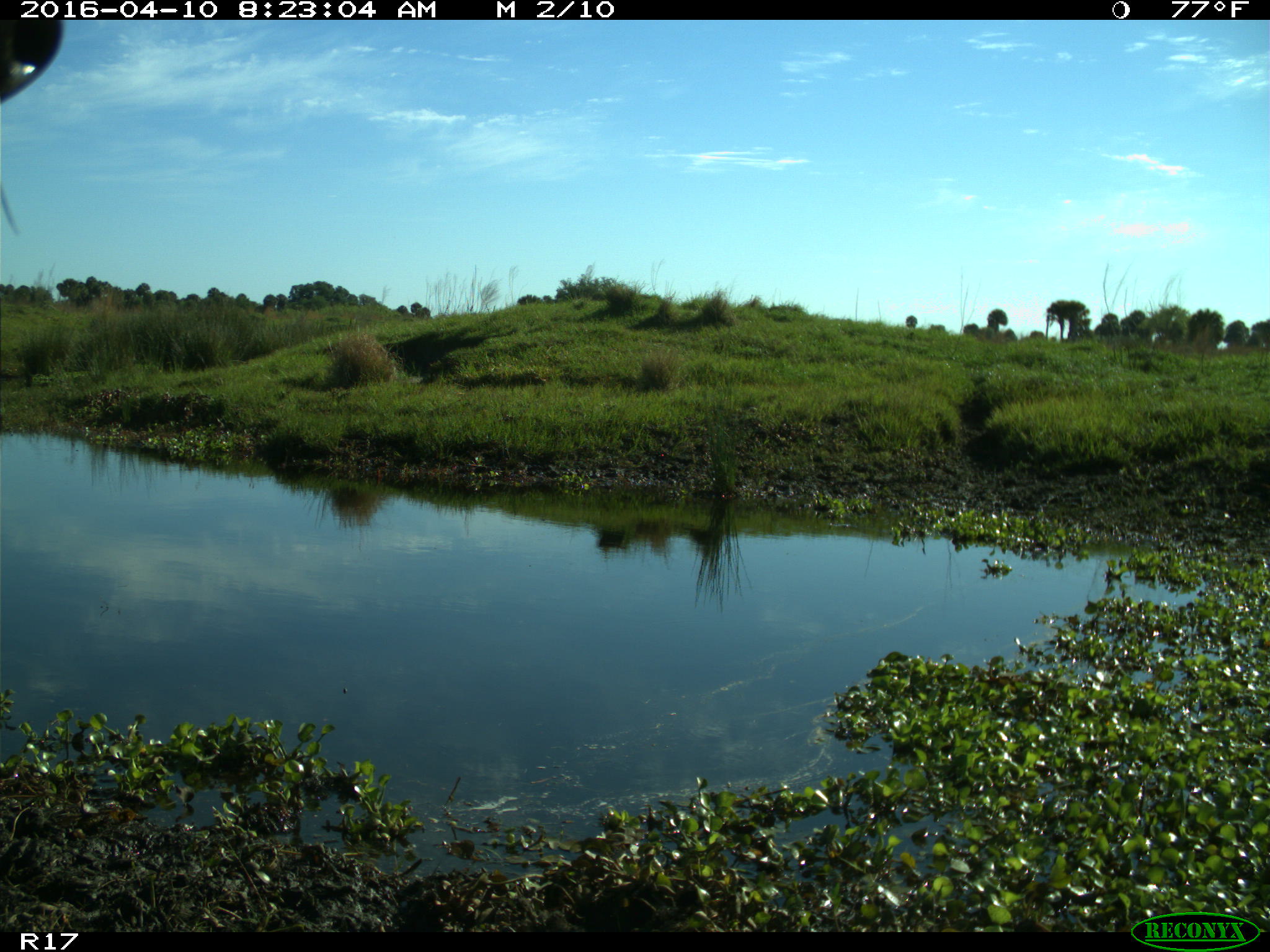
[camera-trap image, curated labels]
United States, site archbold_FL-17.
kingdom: Animalia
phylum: Chordata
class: Mammalia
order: Artiodactyla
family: Bovidae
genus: Bos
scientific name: Bos taurus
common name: domestic cow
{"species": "Bos taurus (domestic cow)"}